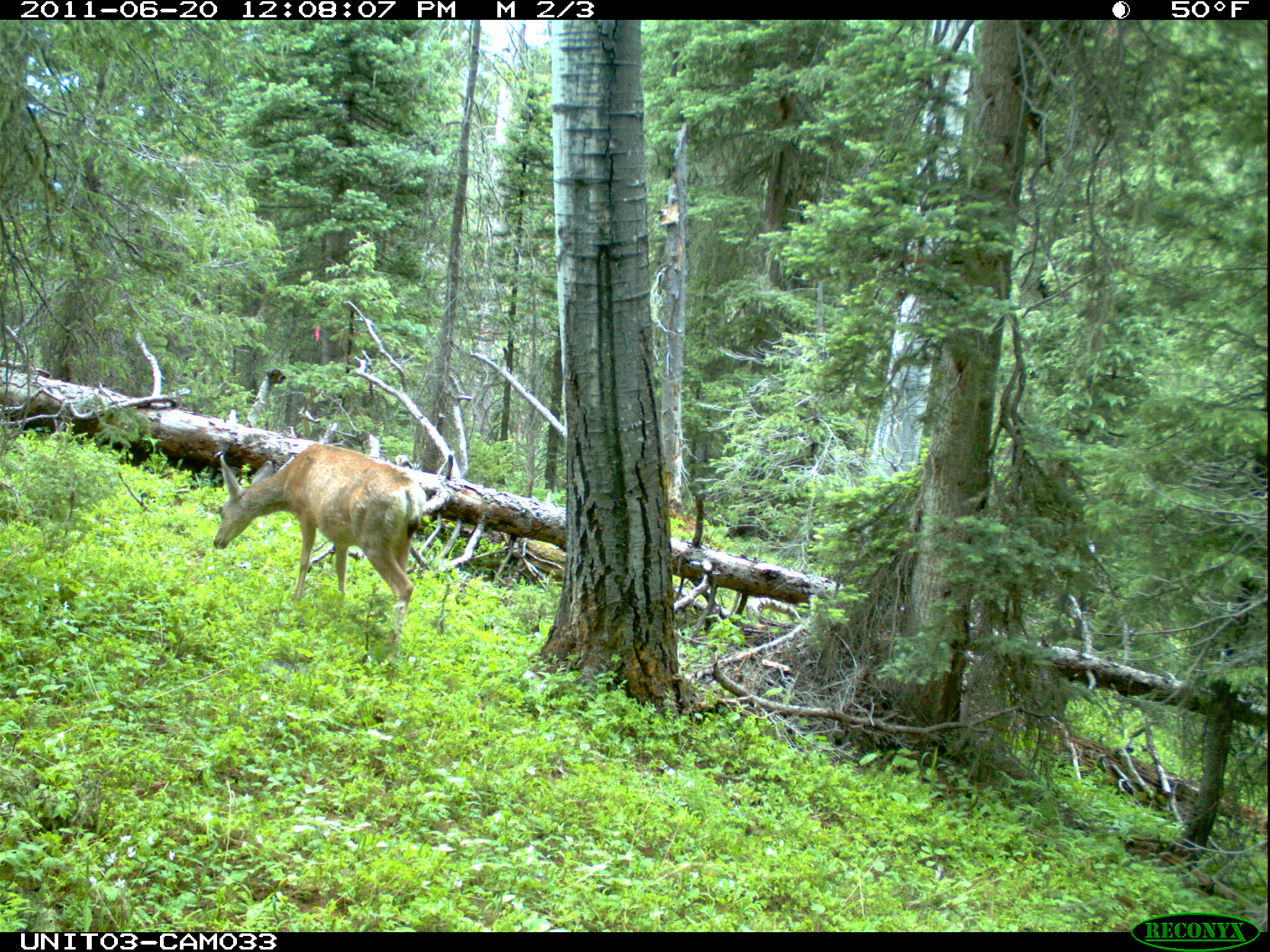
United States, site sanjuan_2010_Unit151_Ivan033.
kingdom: Animalia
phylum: Chordata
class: Mammalia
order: Artiodactyla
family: Cervidae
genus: Odocoileus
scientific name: Odocoileus hemionus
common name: mule deer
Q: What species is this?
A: Odocoileus hemionus (mule deer).